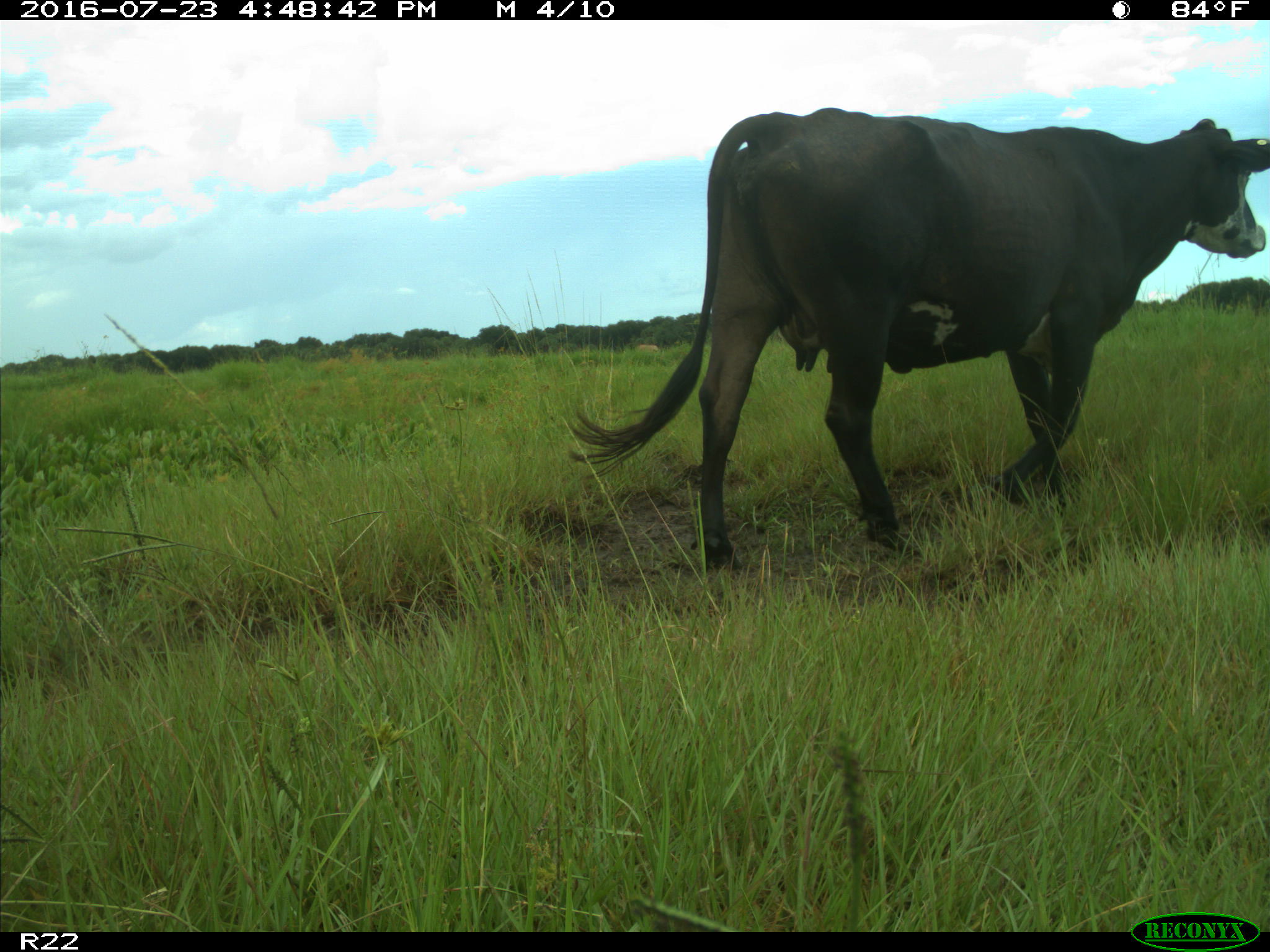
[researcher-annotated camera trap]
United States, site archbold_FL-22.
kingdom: Animalia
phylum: Chordata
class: Mammalia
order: Artiodactyla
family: Bovidae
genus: Bos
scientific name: Bos taurus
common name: domestic cow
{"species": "Bos taurus (domestic cow)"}